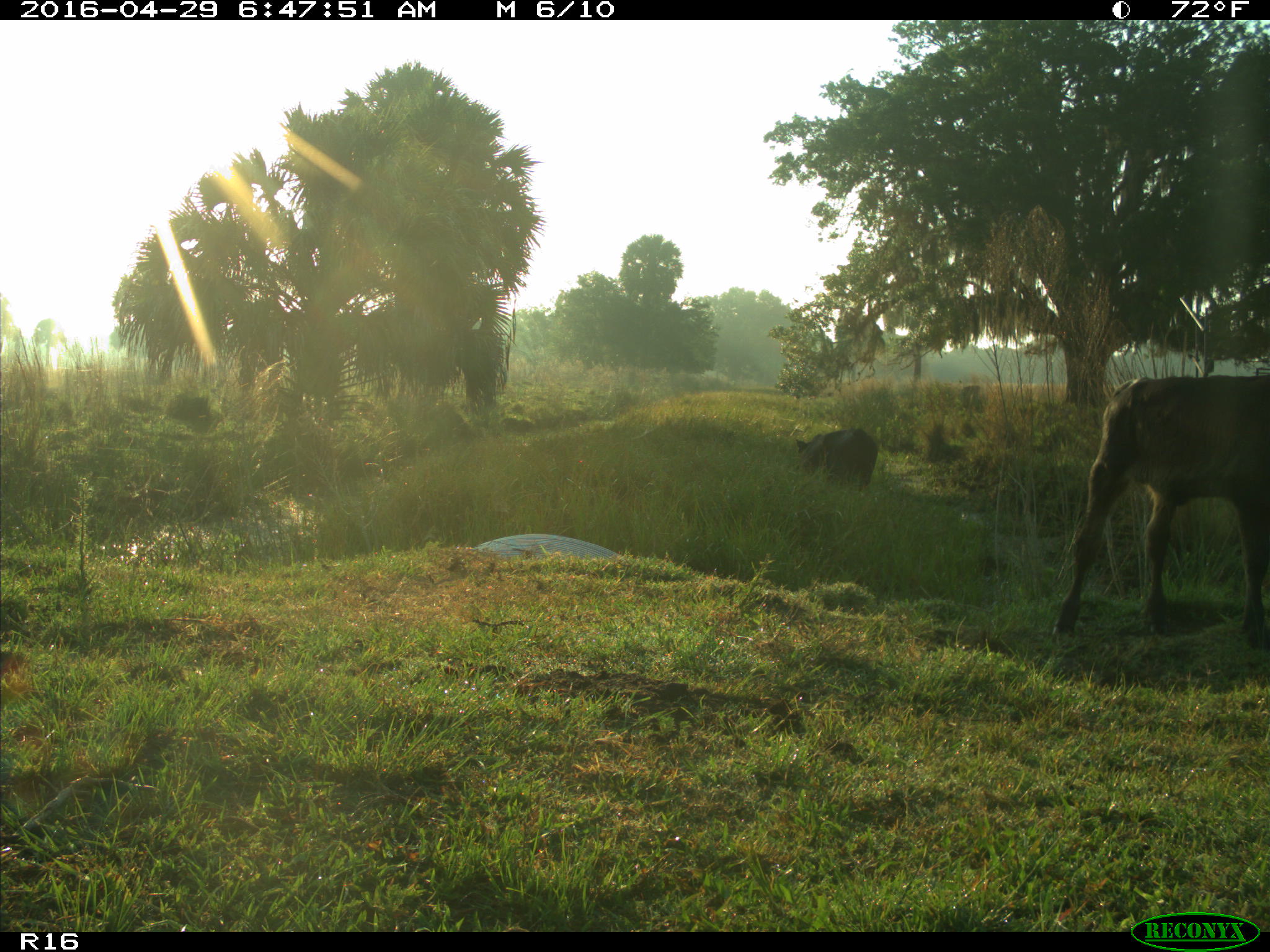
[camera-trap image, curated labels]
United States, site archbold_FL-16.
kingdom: Animalia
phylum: Chordata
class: Mammalia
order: Artiodactyla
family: Bovidae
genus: Bos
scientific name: Bos taurus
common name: domestic cow